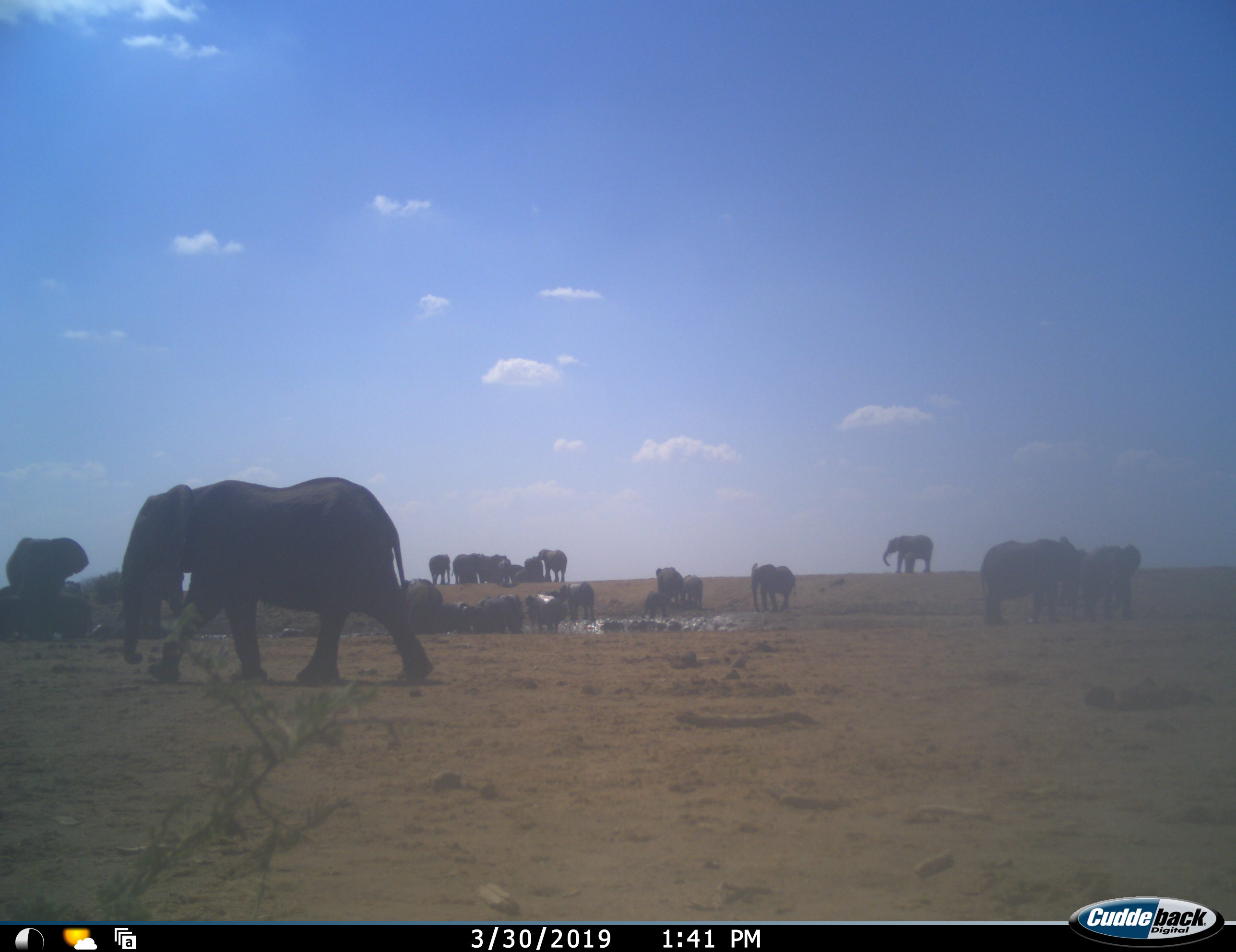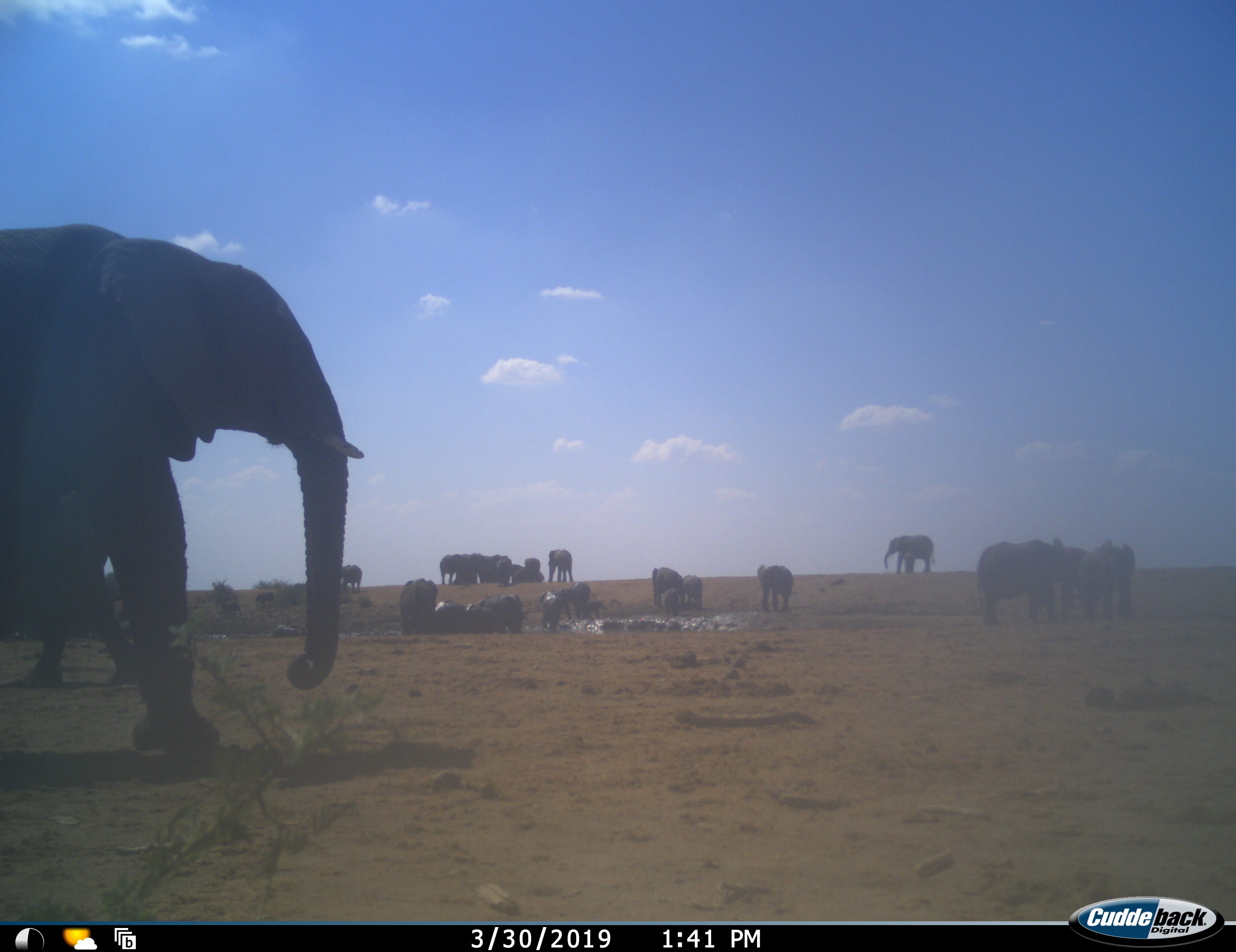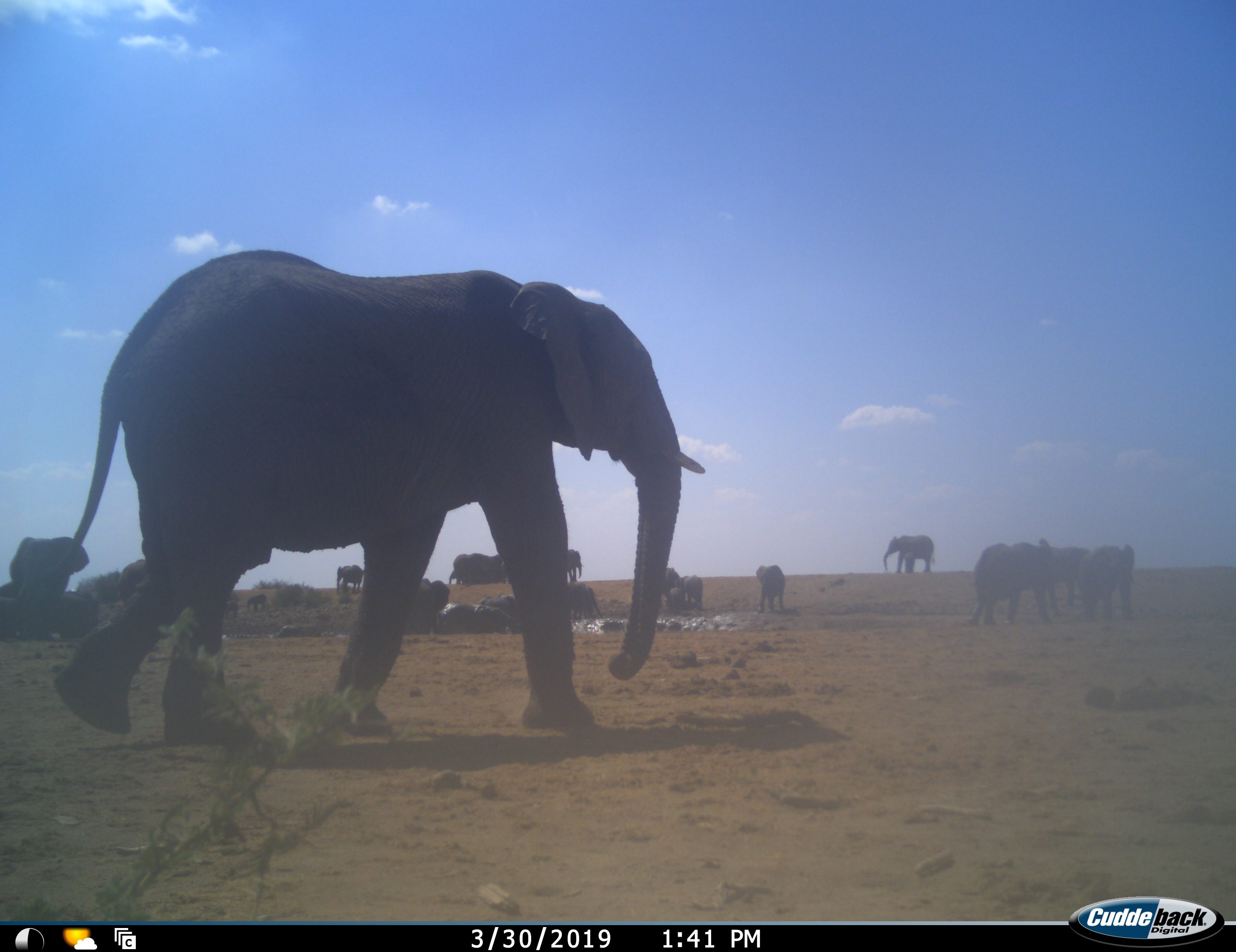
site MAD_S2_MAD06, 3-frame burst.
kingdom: Animalia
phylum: Chordata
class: Mammalia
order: Proboscidea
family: Elephantidae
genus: Loxodonta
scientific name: Loxodonta africana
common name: african bush elephant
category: elephant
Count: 11-50.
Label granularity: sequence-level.